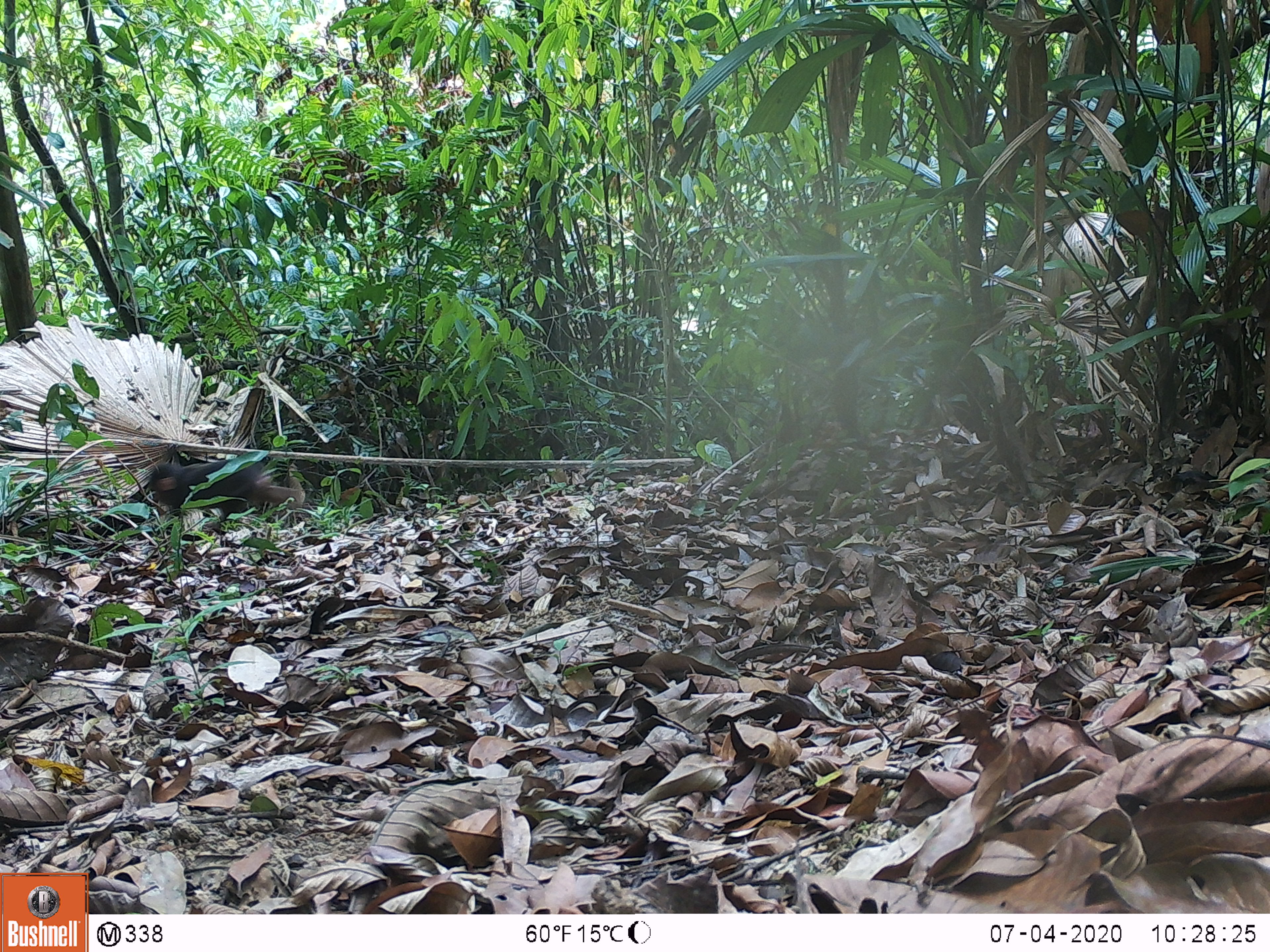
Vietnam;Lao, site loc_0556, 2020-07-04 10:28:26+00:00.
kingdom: Animalia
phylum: Chordata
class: Mammalia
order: Primates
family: Cercopithecidae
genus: Macaca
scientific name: Macaca arctoides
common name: stump-tailed macaque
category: stump tailed macaque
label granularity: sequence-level